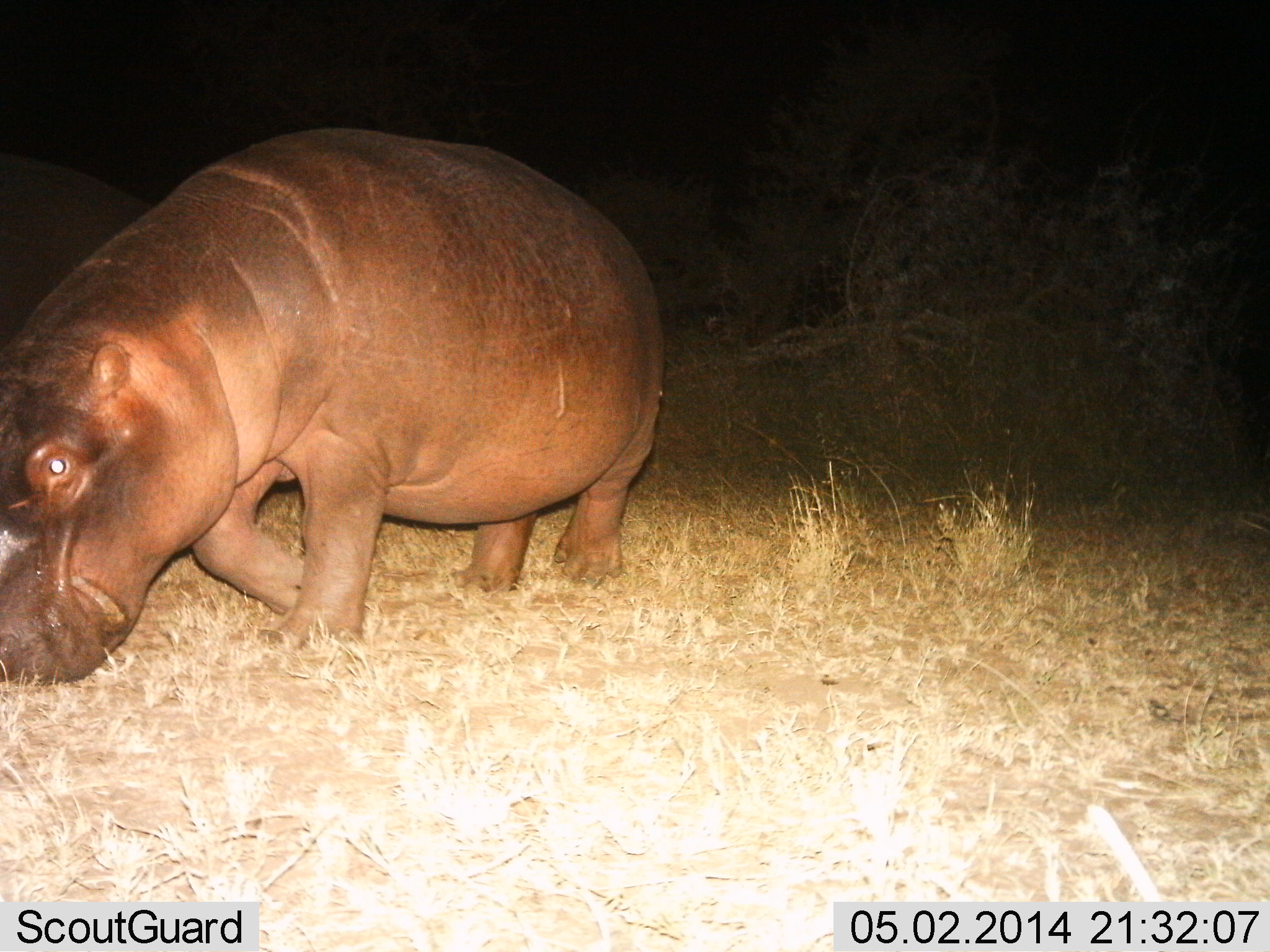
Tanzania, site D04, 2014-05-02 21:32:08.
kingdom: Animalia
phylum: Chordata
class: Mammalia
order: Artiodactyla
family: Hippopotamidae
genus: Hippopotamus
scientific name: Hippopotamus amphibius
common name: hippopotamus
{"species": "hippopotamus (Hippopotamus amphibius)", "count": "1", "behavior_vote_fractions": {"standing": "18%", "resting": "0%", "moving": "73%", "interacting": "0%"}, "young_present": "0%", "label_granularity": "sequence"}